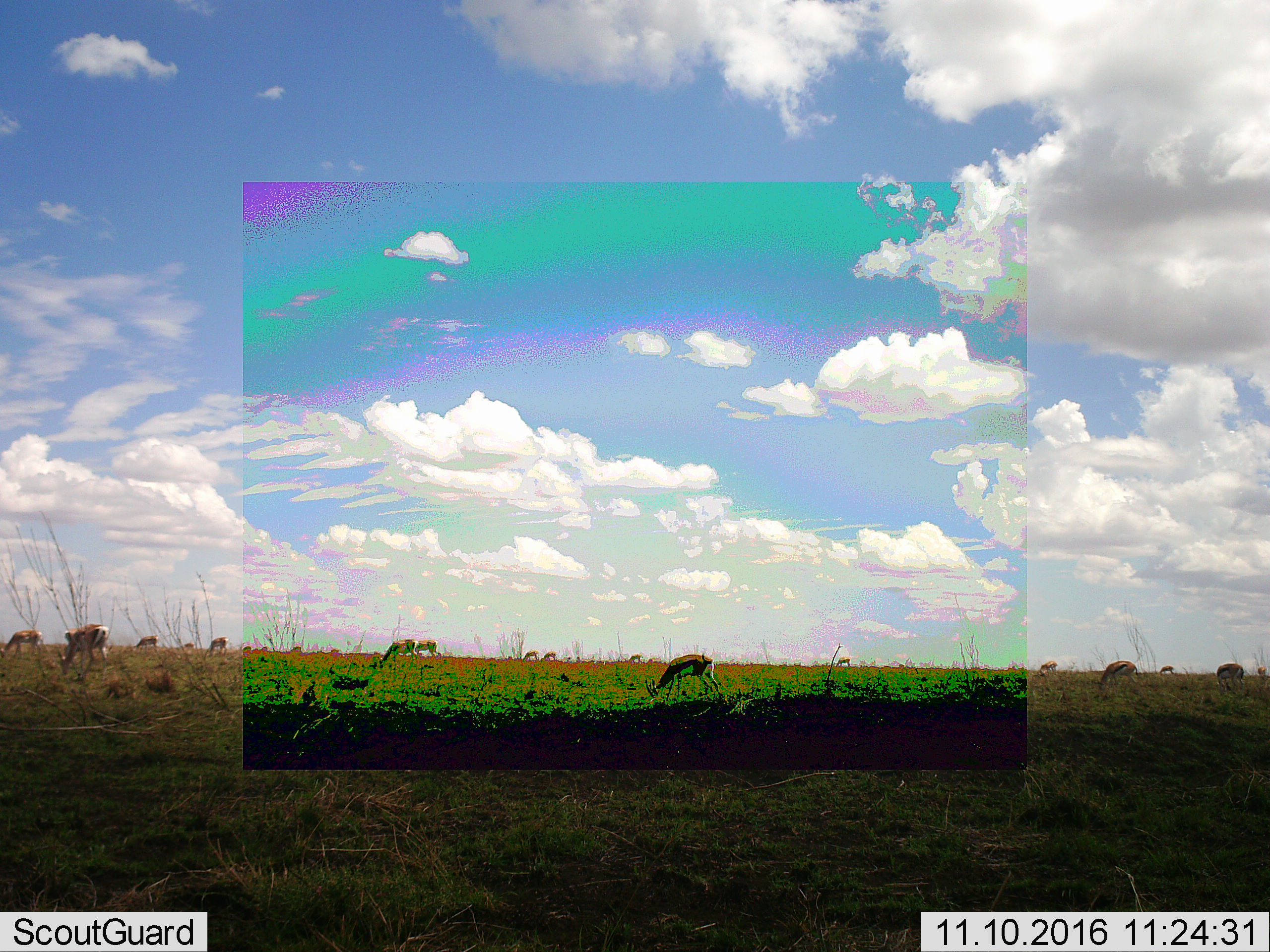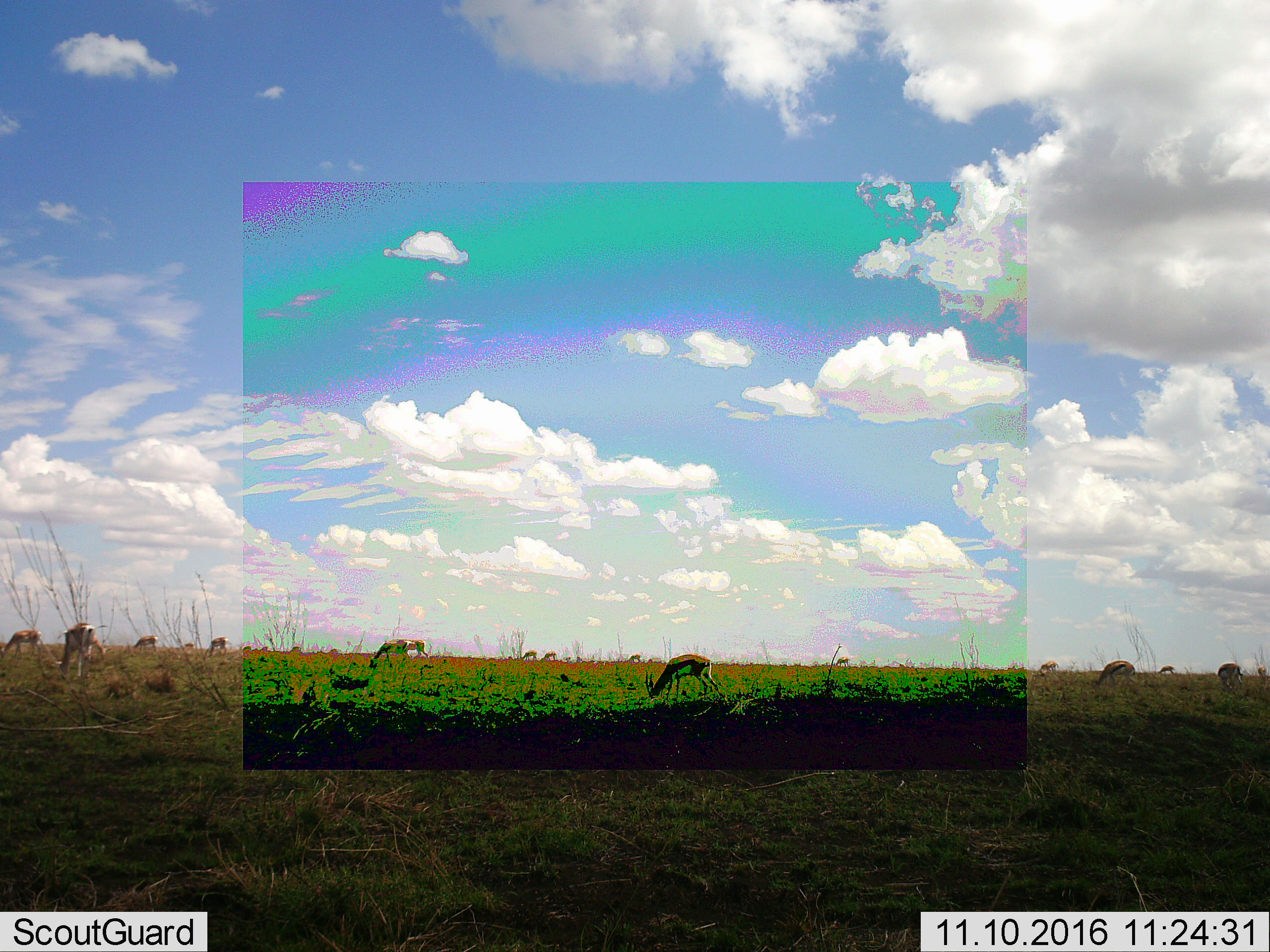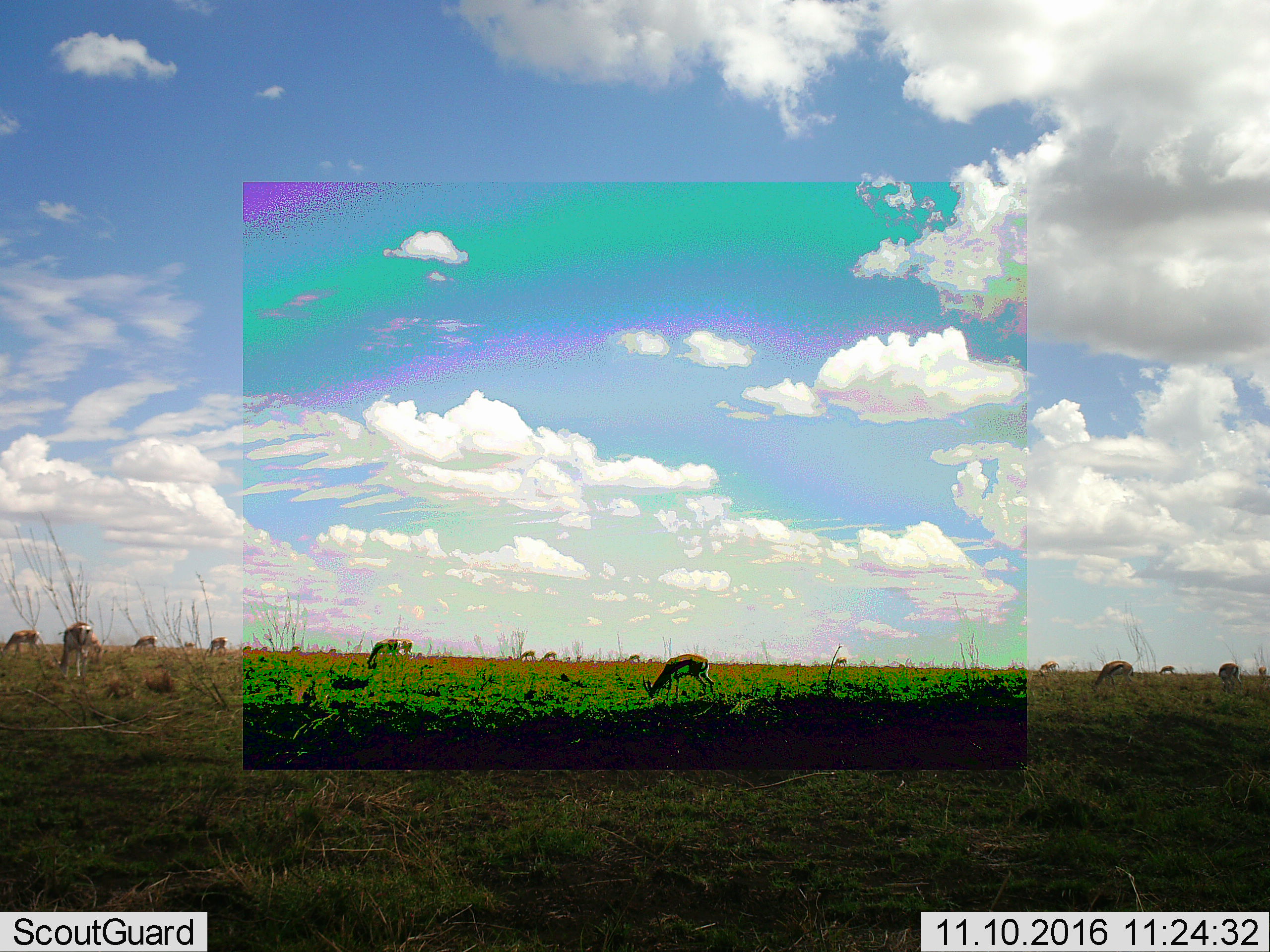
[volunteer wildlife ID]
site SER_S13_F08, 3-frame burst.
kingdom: Animalia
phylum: Chordata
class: Mammalia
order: Artiodactyla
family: Bovidae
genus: Eudorcas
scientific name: Eudorcas thomsonii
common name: thomson's gazelle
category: gazellethomsons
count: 11-50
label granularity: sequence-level